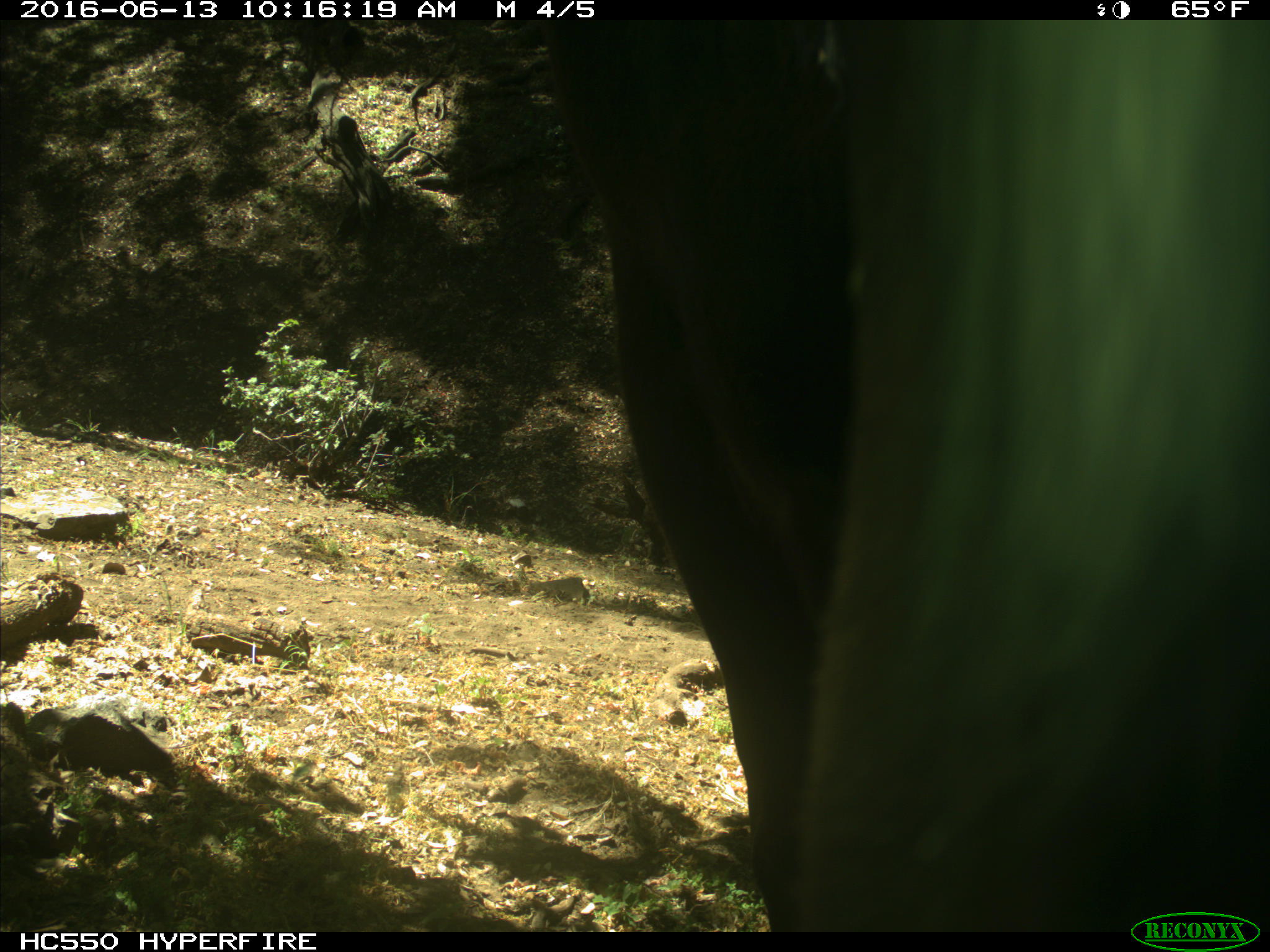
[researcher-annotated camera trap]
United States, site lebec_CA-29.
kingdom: Animalia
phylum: Chordata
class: Mammalia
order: Artiodactyla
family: Bovidae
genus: Bos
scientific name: Bos taurus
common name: domestic cow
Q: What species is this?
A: Bos taurus (domestic cow).